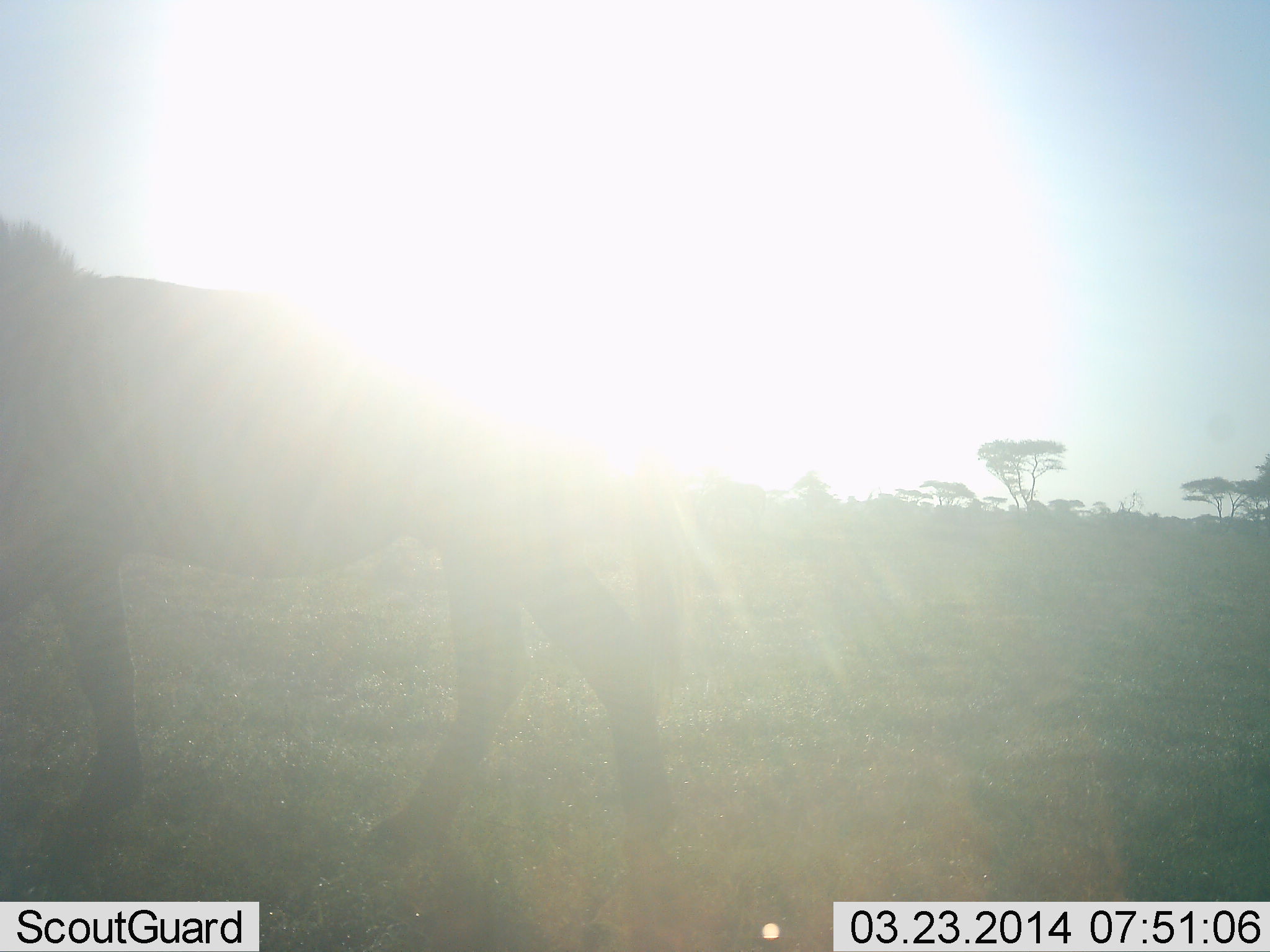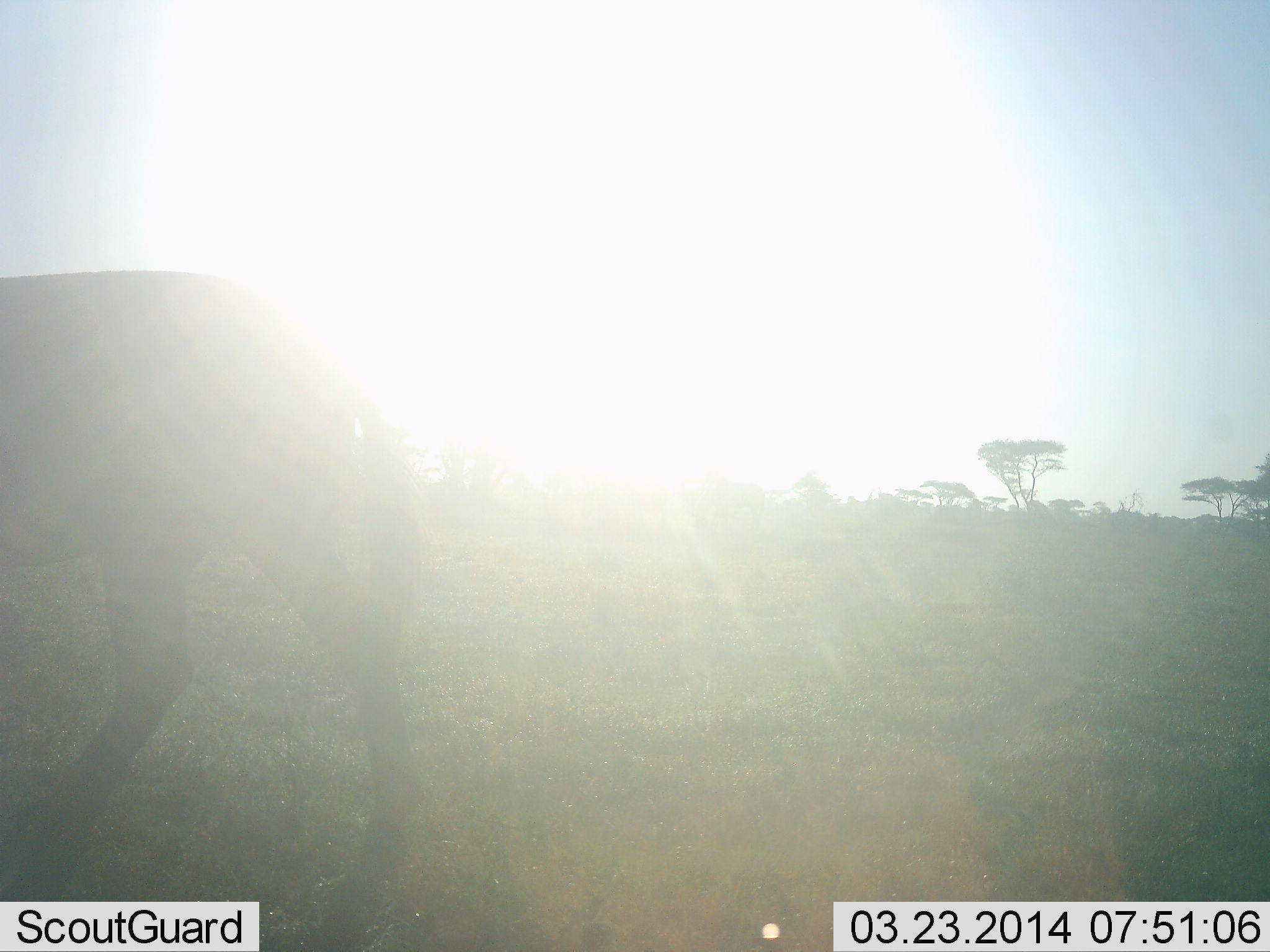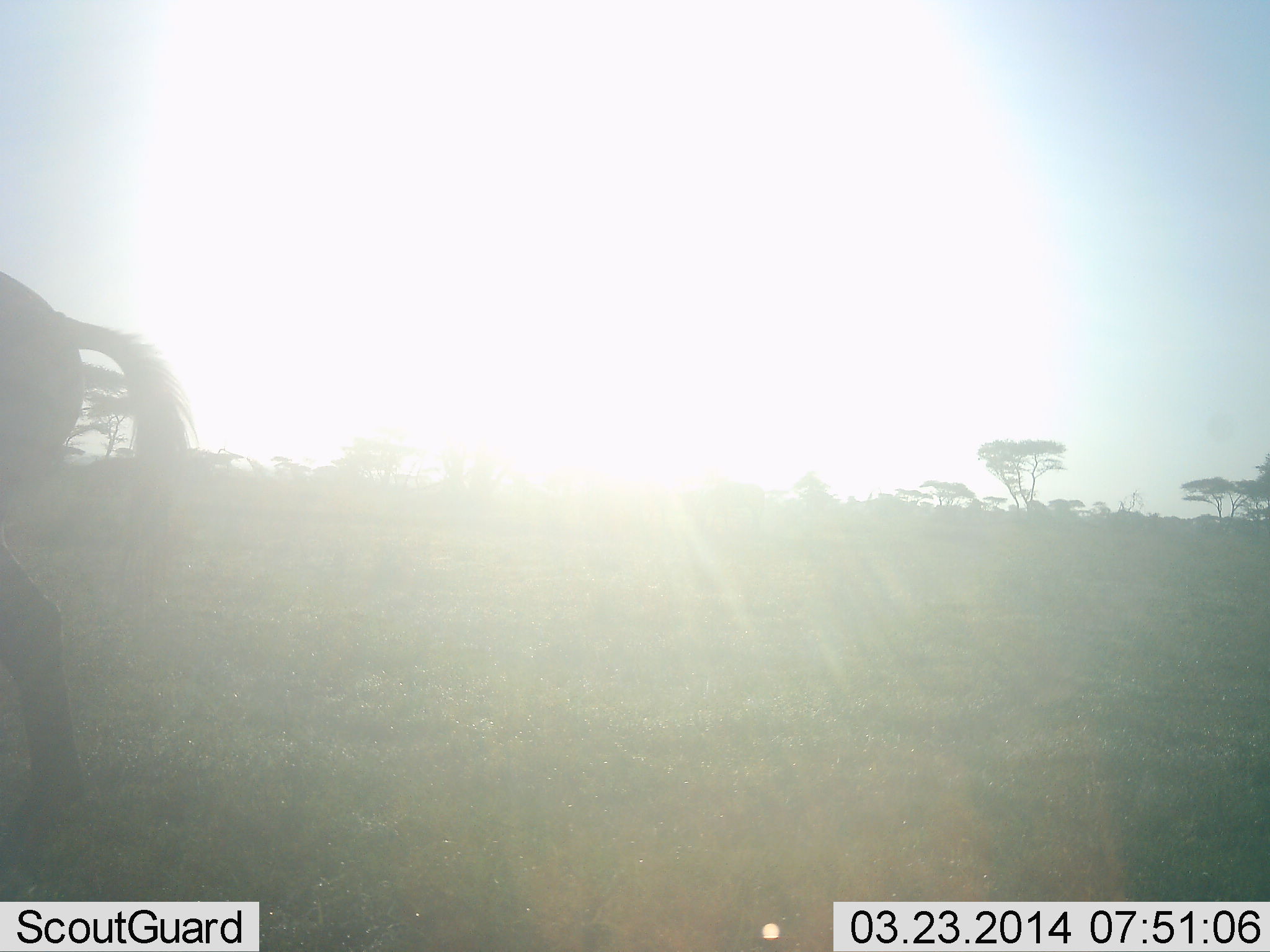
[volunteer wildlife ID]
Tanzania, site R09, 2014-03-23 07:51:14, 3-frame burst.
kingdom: Animalia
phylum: Chordata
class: Mammalia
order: Artiodactyla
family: Bovidae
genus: Connochaetes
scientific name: Connochaetes taurinus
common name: blue wildebeest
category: wildebeest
Wildebeest (blue wildebeest) (Connochaetes taurinus), count 1. Behavior (volunteer vote fractions): standing 6%, resting 0%, moving 94%, interacting 0%. Young present (vote fraction): 0%. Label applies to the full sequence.